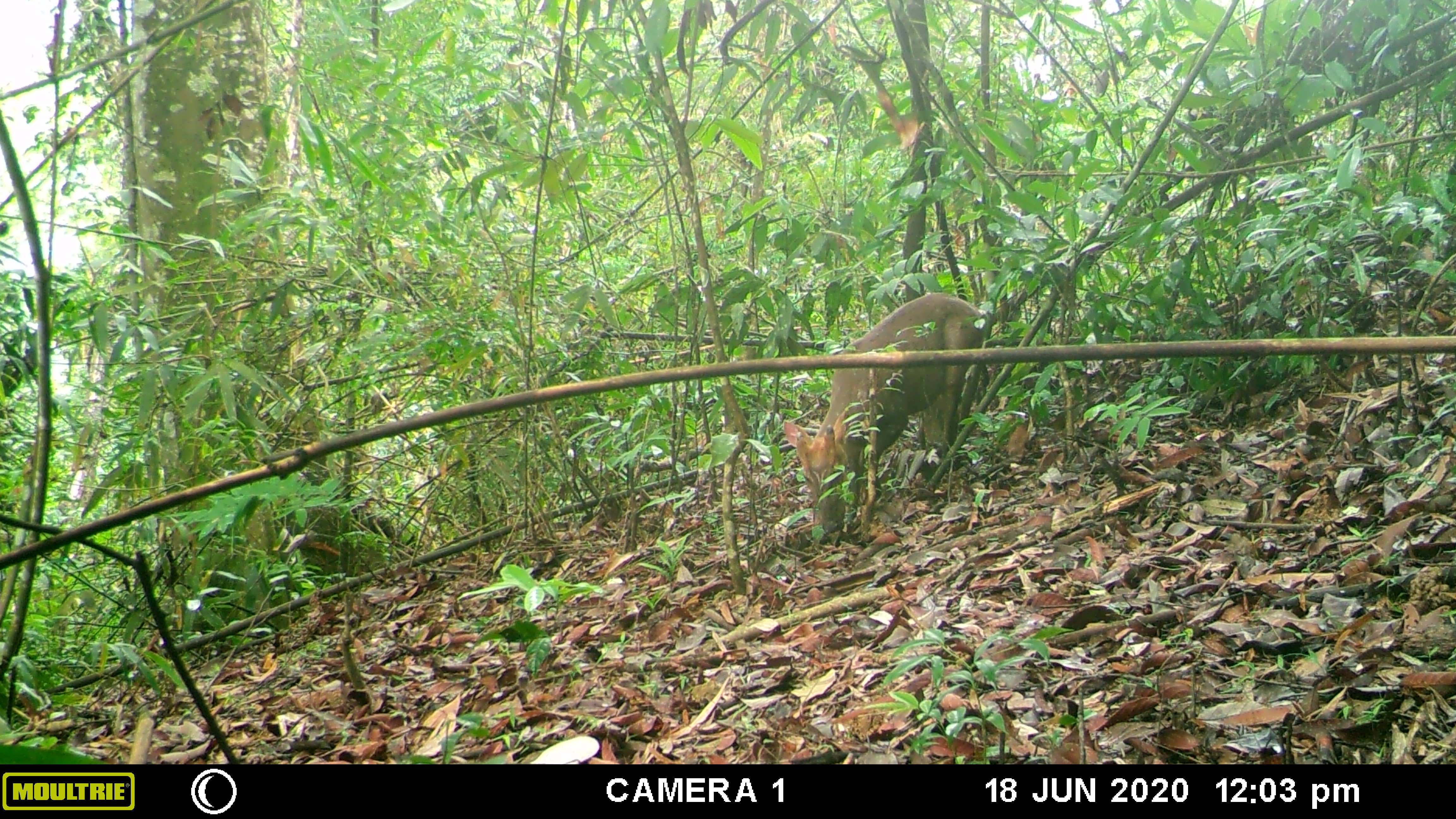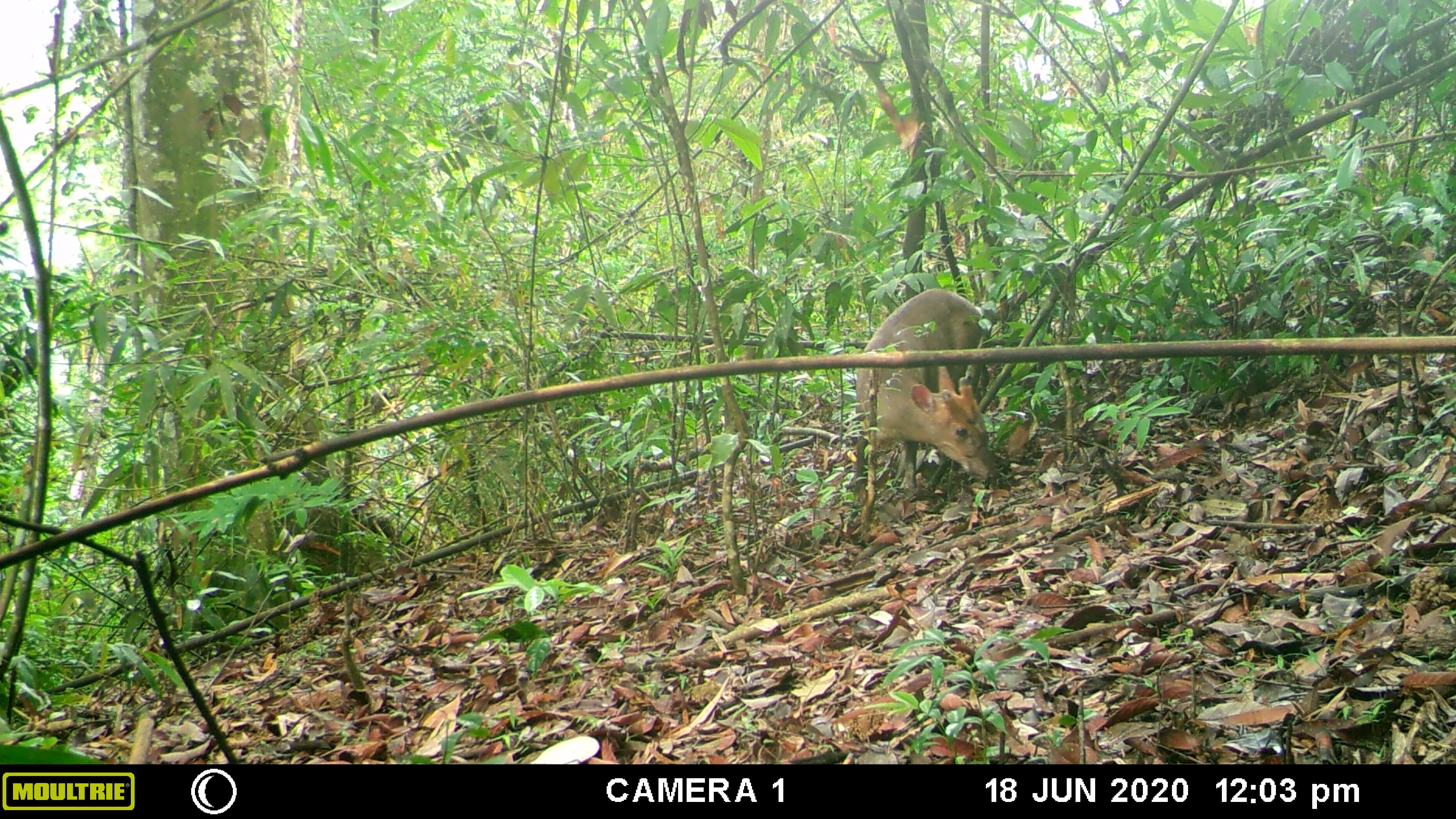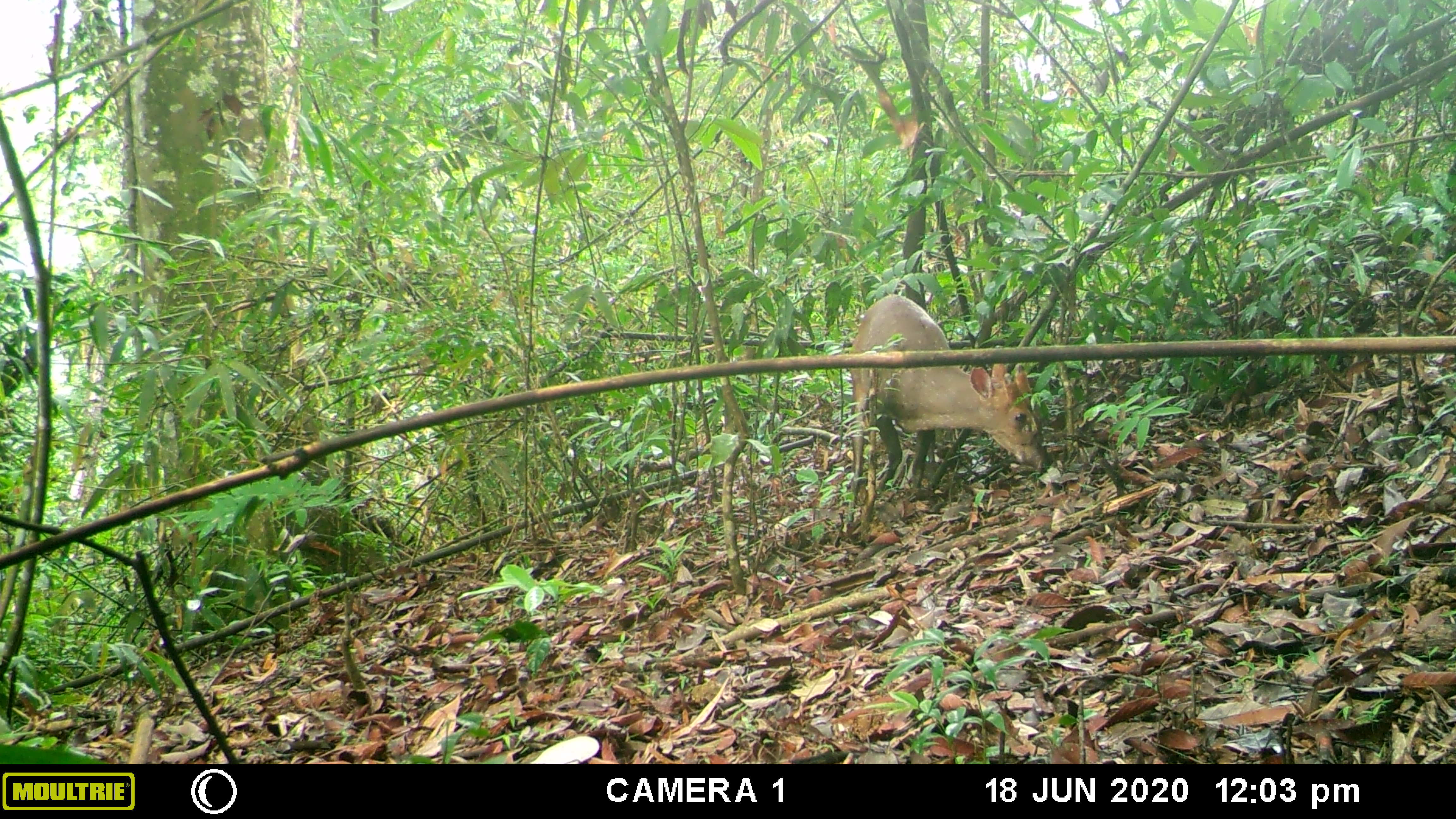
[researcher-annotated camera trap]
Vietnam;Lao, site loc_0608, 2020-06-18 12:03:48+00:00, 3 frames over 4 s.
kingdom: Animalia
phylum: Chordata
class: Mammalia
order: Artiodactyla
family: Cervidae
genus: Muntiacus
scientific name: Muntiacus rooseveltorum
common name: roosevelt's muntjac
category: roosevelts muntjac group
Roosevelts muntjac group (roosevelt's muntjac) (Muntiacus rooseveltorum). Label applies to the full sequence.